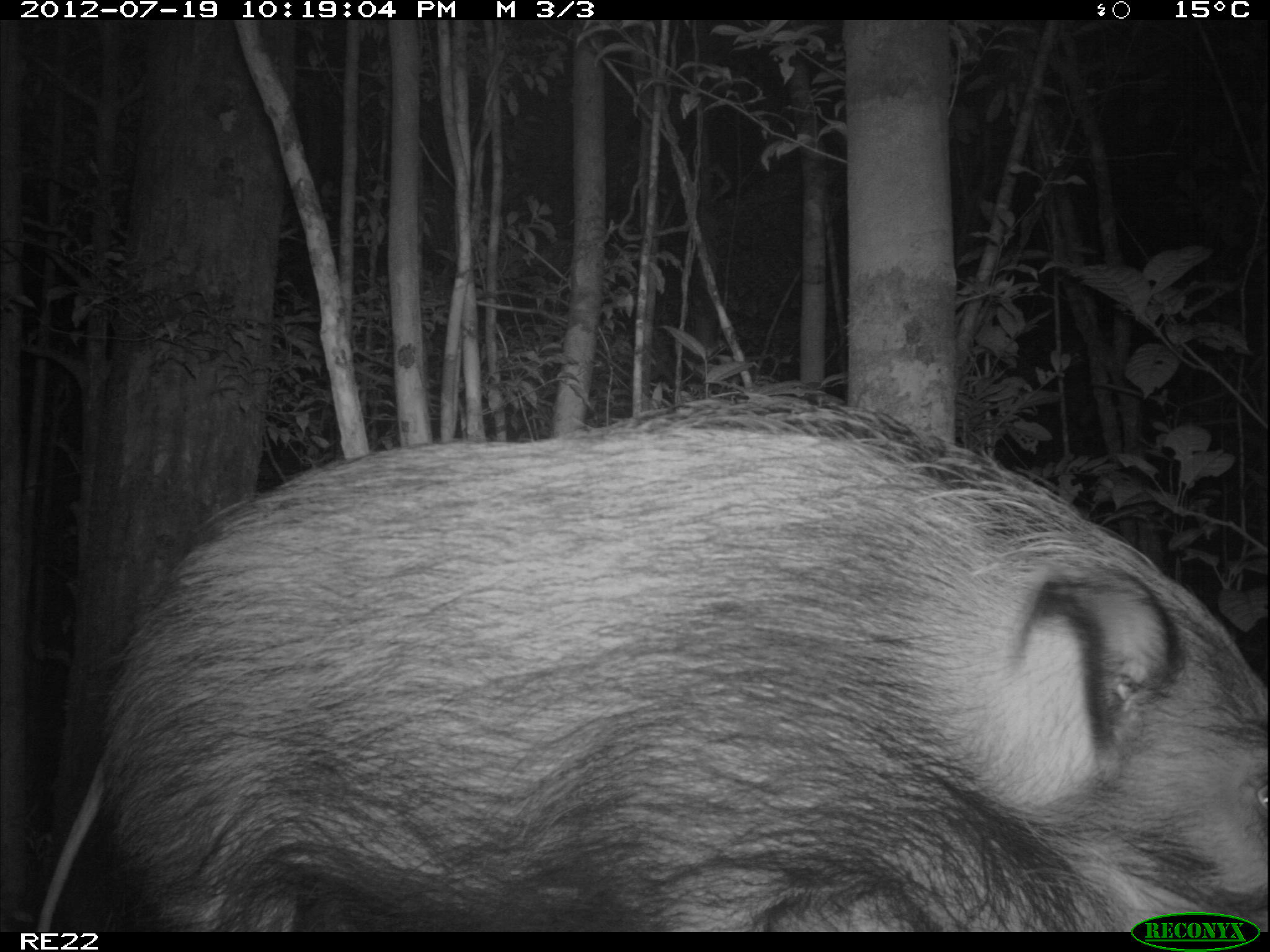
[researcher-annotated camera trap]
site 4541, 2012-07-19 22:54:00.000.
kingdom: Animalia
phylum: Chordata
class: Mammalia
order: Artiodactyla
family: Suidae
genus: Potamochoerus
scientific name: Potamochoerus larvatus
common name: bushpig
Potamochoerus larvatus (bushpig), count 1.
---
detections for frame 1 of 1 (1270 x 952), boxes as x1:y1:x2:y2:
potamochoerus larvatus: 33:376:1270:932